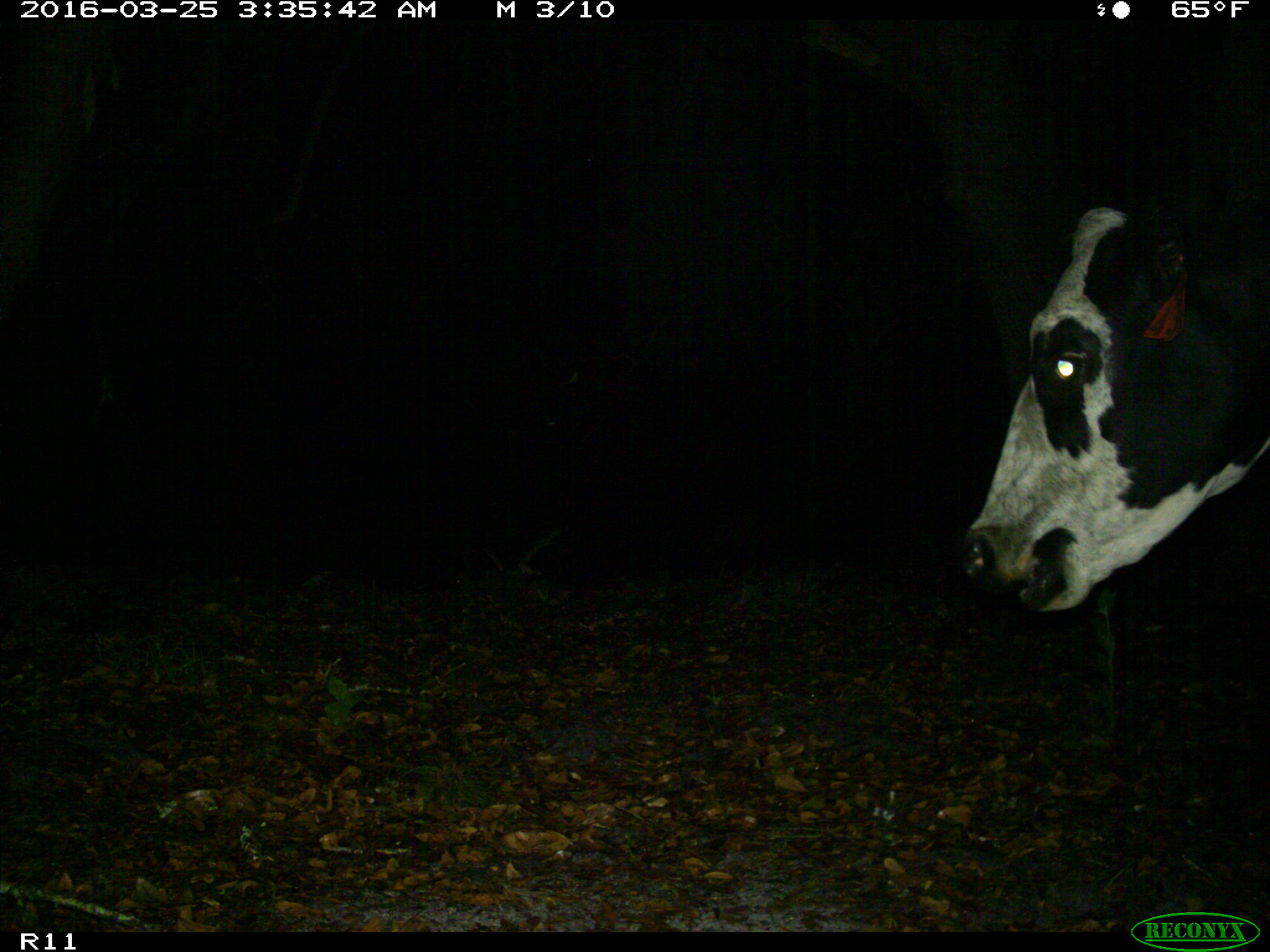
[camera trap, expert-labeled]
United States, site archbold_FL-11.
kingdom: Animalia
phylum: Chordata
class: Mammalia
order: Artiodactyla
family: Bovidae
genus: Bos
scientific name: Bos taurus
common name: domestic cow